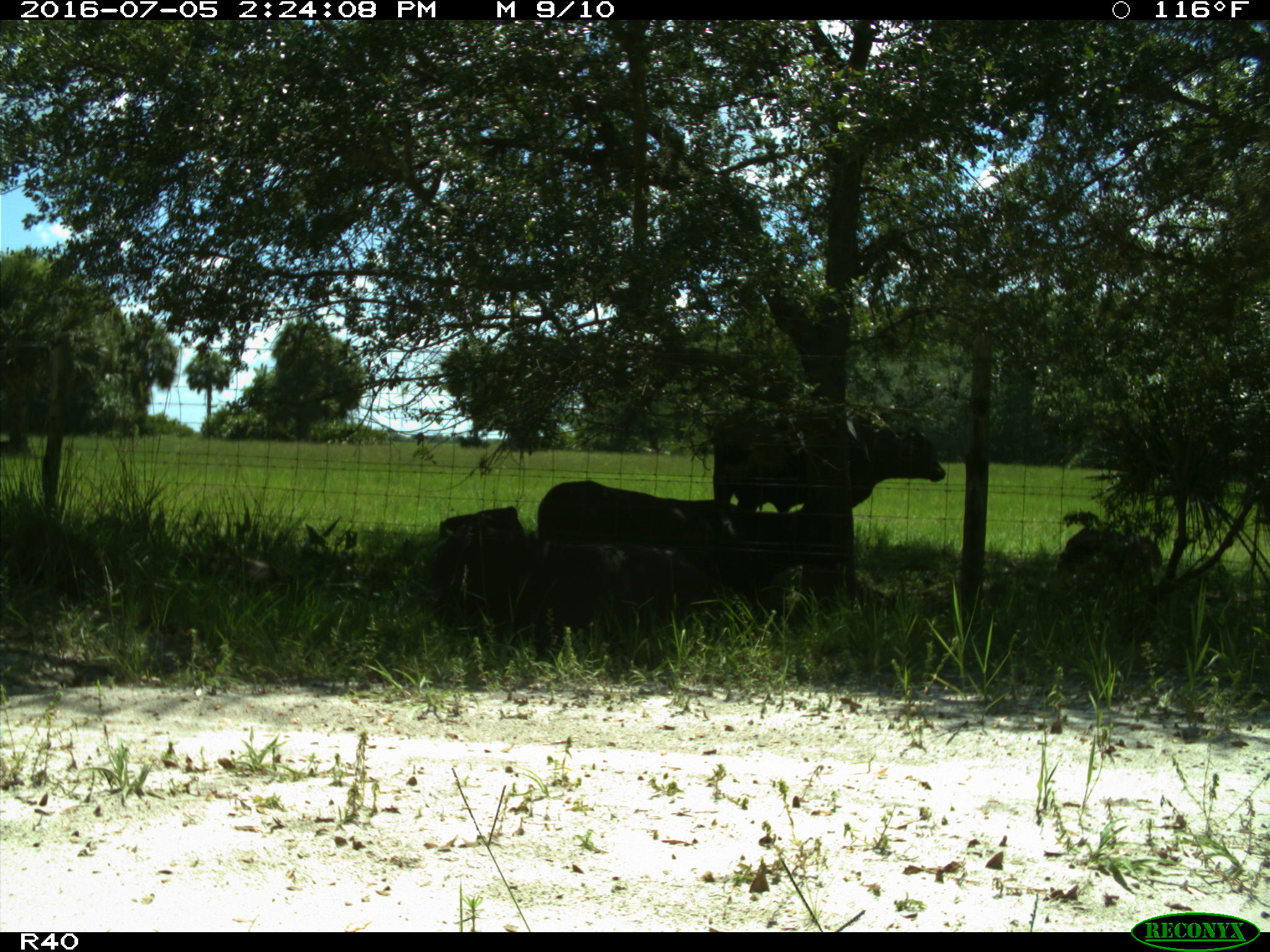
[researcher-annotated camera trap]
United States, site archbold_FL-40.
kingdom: Animalia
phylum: Chordata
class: Mammalia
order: Artiodactyla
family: Bovidae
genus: Bos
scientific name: Bos taurus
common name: domestic cow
Bos taurus (domestic cow).